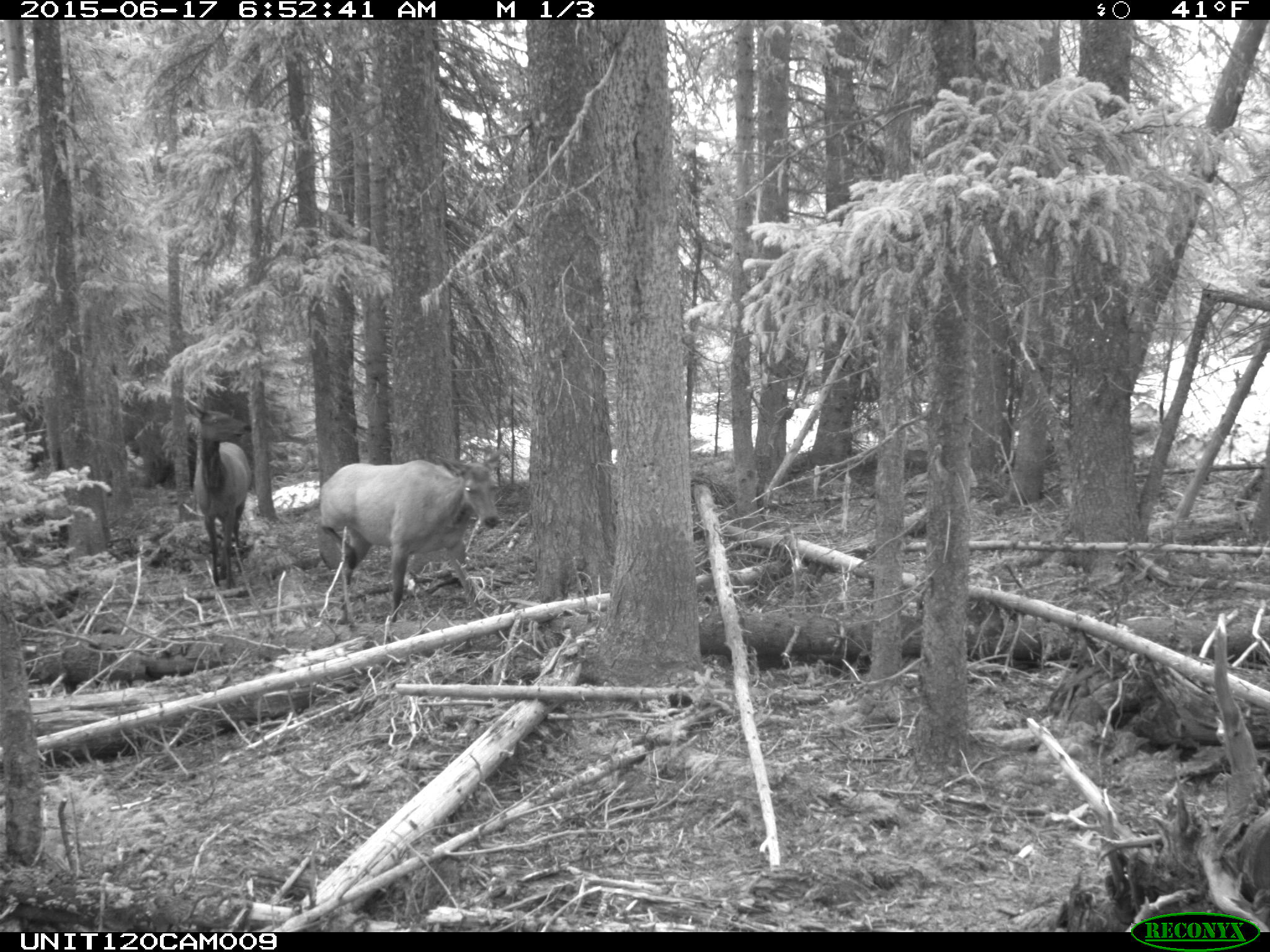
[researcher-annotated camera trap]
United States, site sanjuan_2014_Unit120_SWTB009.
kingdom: Animalia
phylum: Chordata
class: Mammalia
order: Artiodactyla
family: Cervidae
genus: Cervus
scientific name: Cervus elaphus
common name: red deer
Cervus elaphus (red deer).